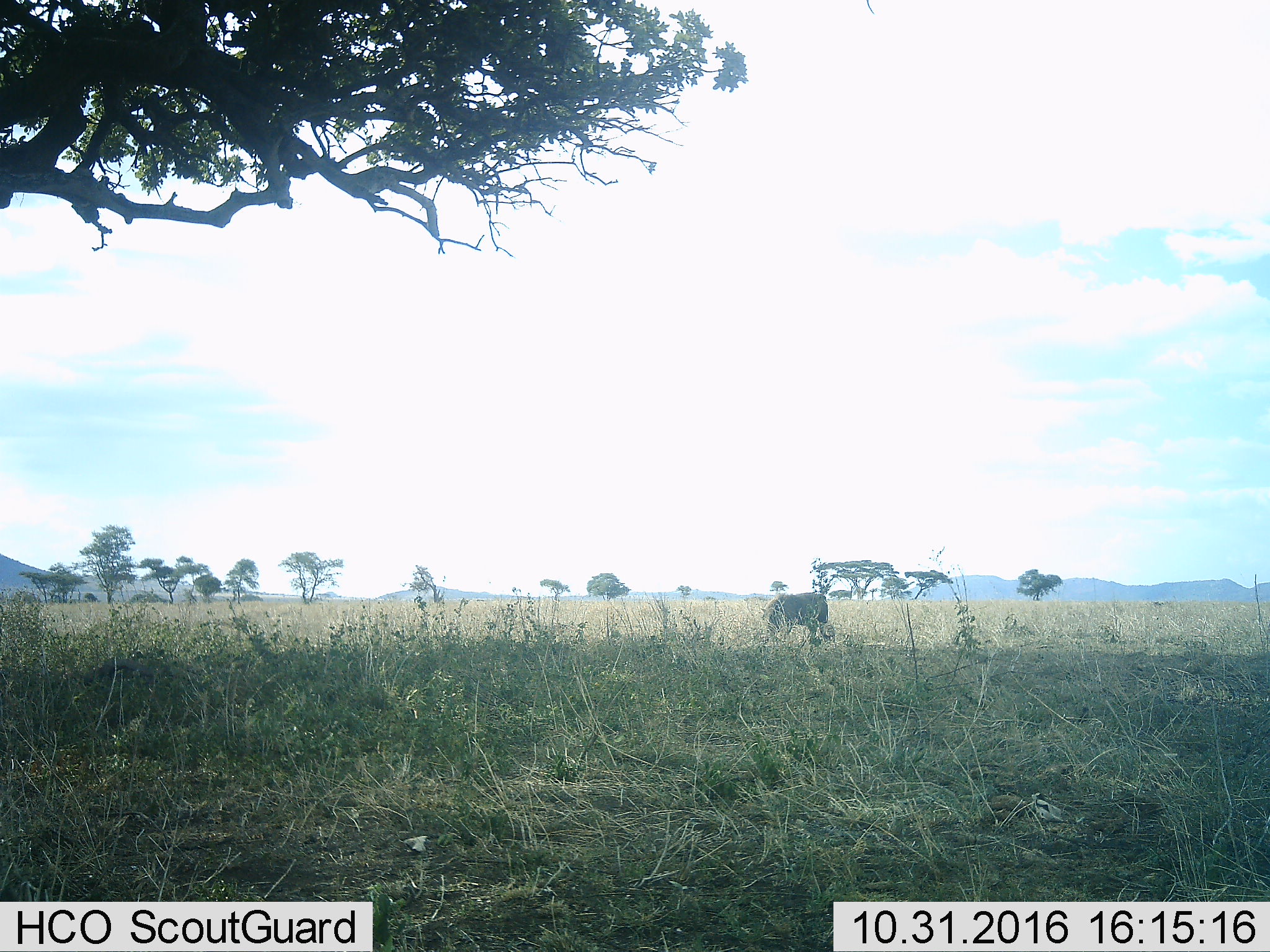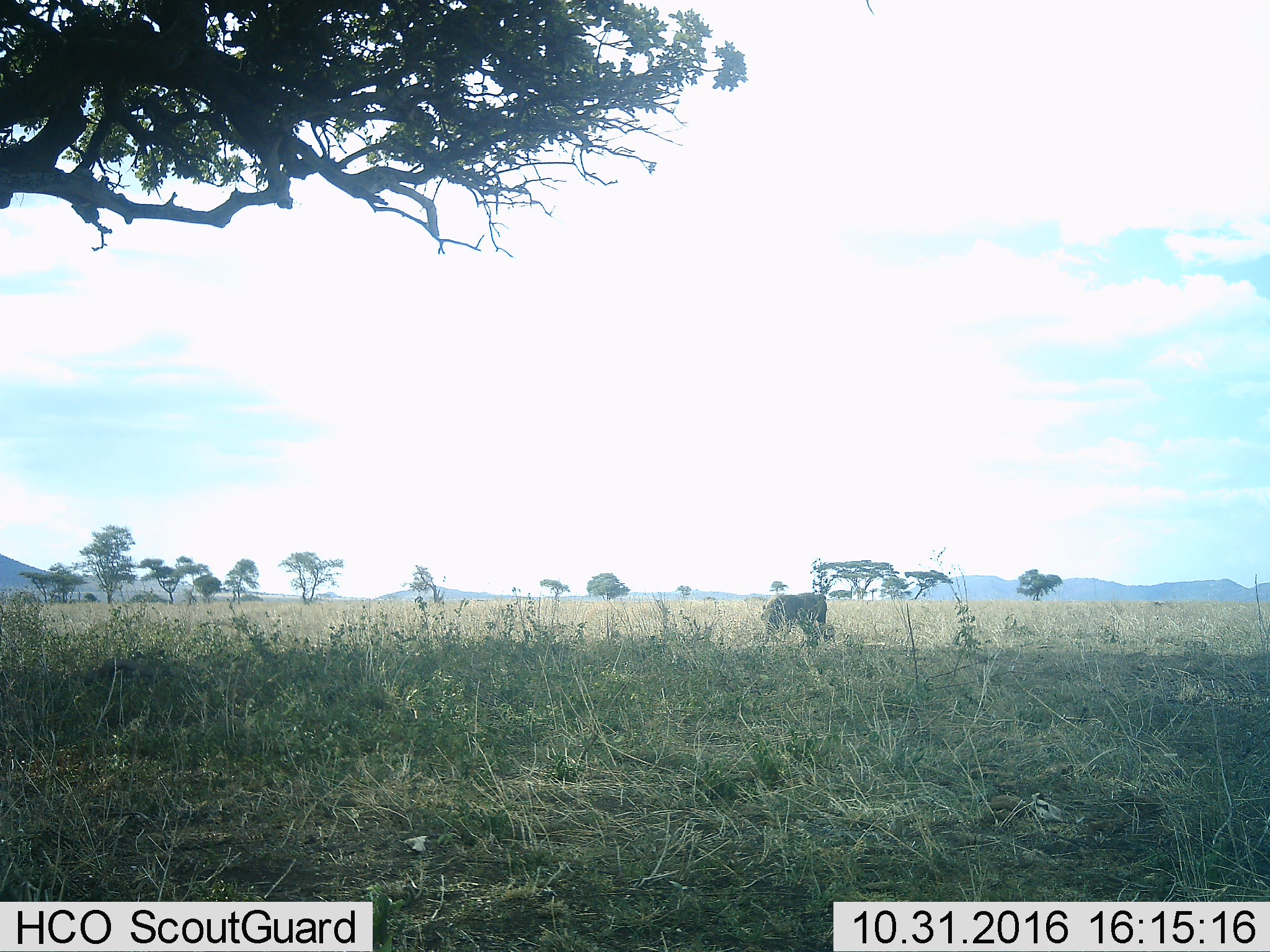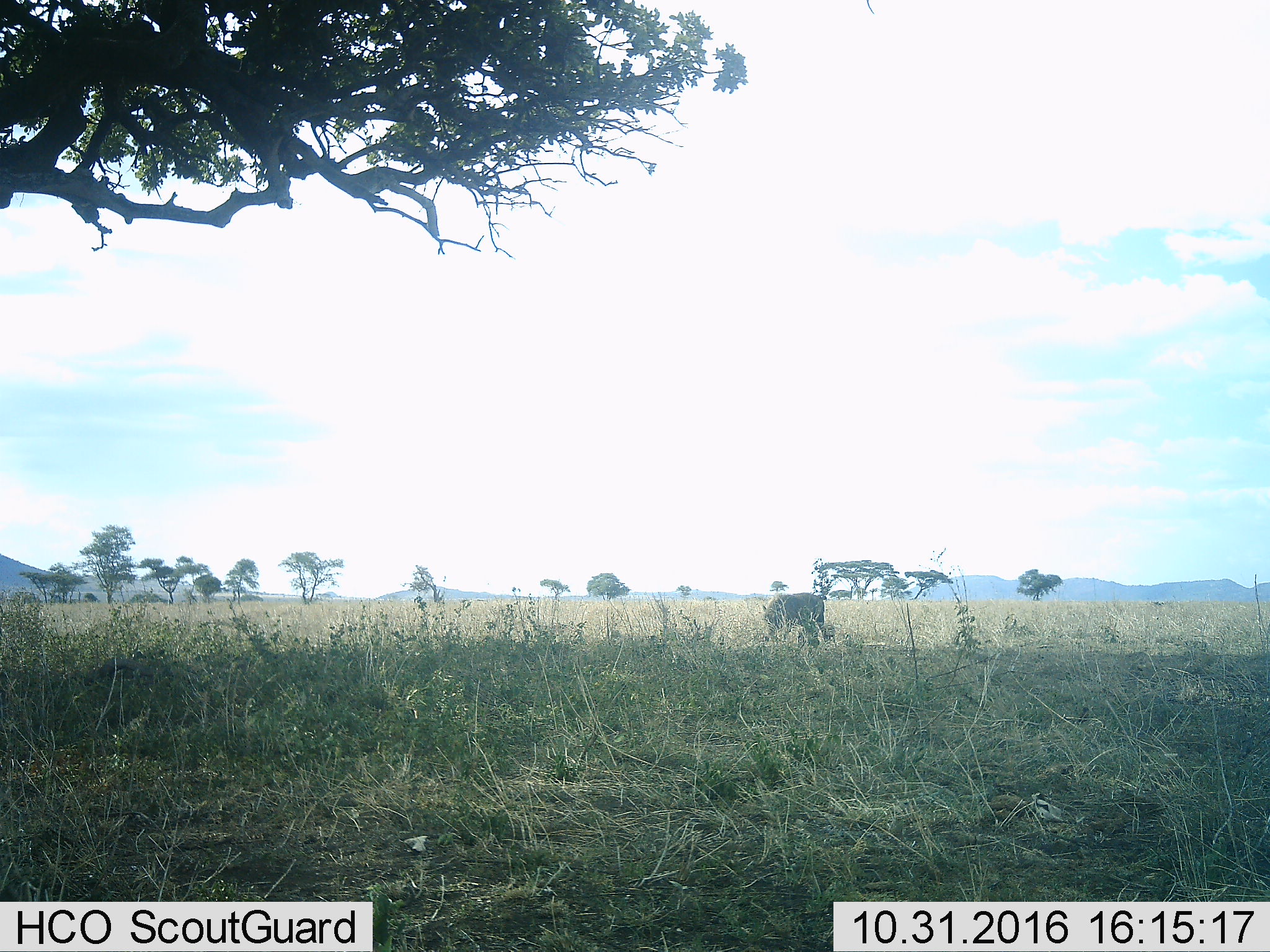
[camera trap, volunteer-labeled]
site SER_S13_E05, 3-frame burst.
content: unidentified animal